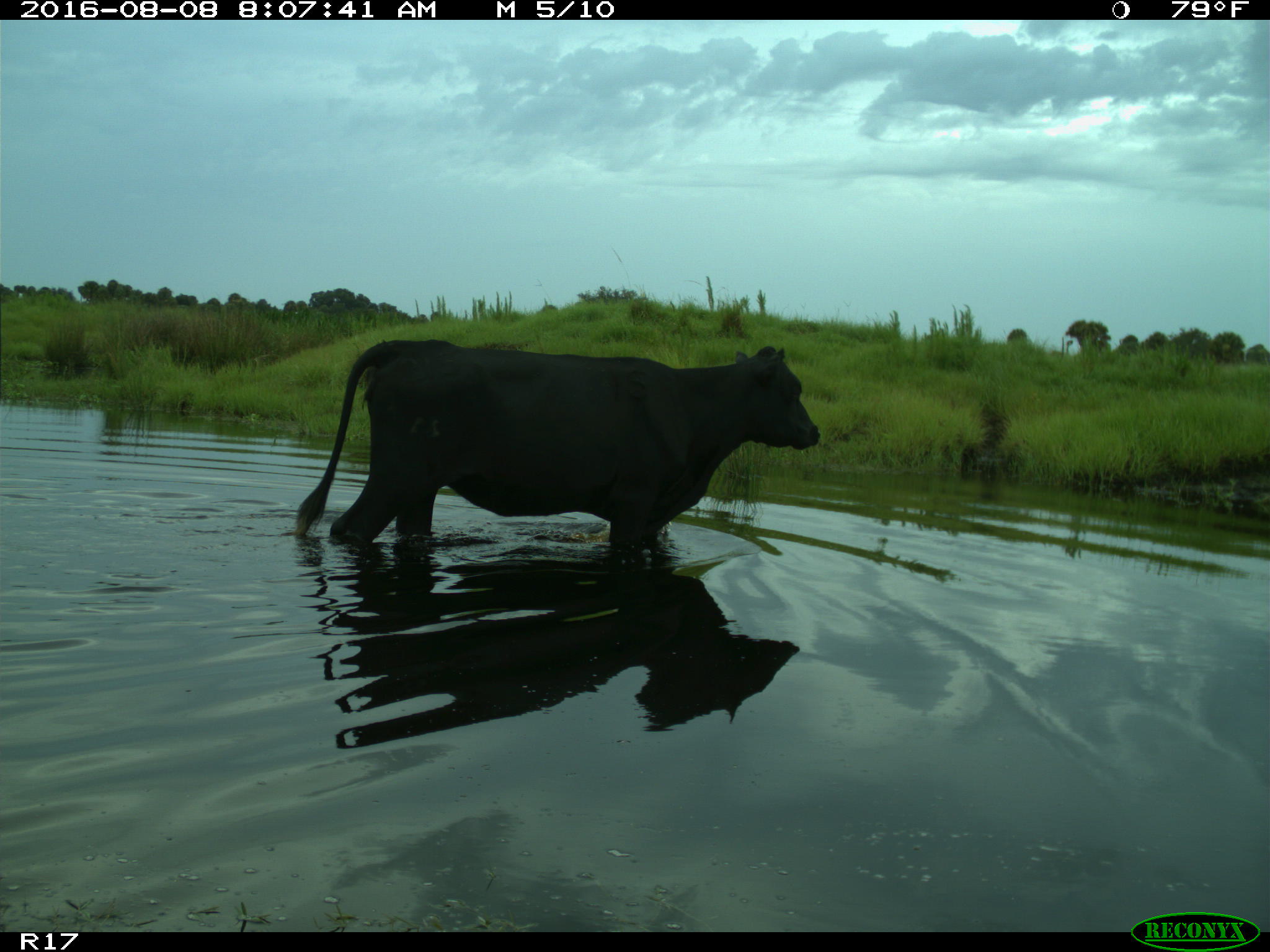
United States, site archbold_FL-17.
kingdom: Animalia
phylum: Chordata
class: Mammalia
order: Artiodactyla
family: Bovidae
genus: Bos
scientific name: Bos taurus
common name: domestic cow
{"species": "Bos taurus (domestic cow)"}